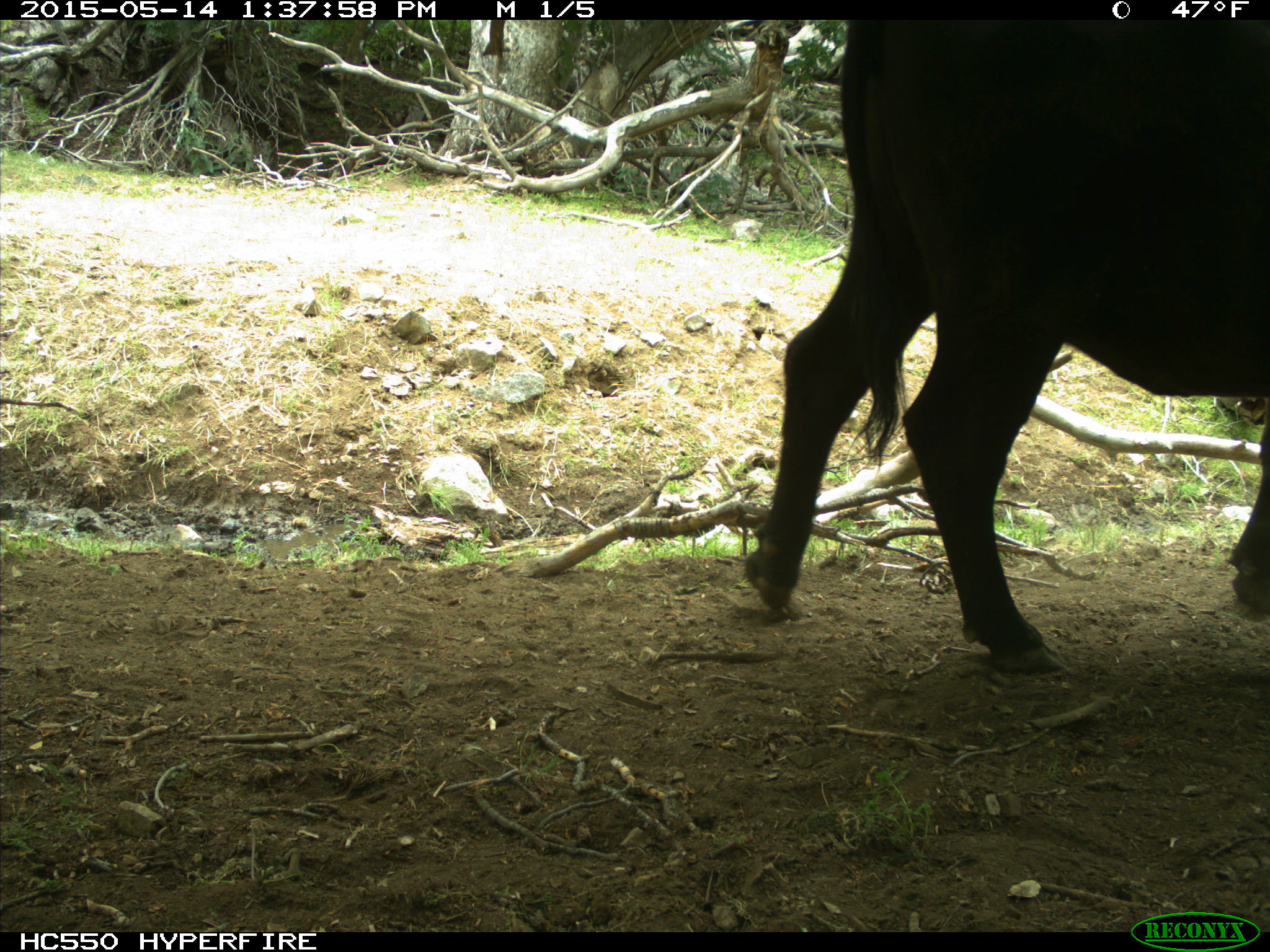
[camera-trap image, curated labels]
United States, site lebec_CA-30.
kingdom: Animalia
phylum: Chordata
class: Mammalia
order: Artiodactyla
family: Bovidae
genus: Bos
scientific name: Bos taurus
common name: domestic cow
Bos taurus (domestic cow).